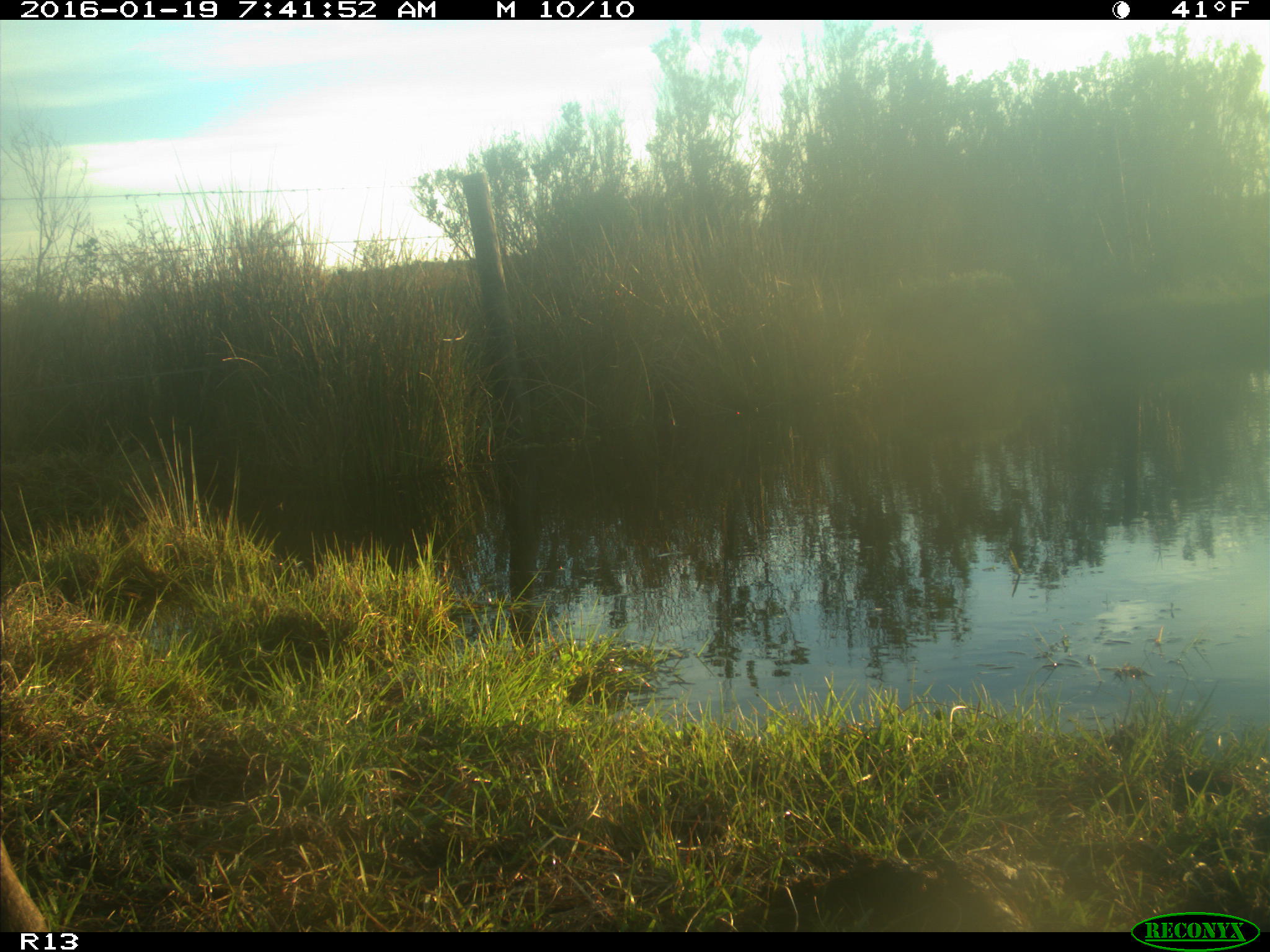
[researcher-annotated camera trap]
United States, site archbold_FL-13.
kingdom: Animalia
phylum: Chordata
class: Mammalia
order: Artiodactyla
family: Bovidae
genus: Bos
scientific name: Bos taurus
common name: domestic cow